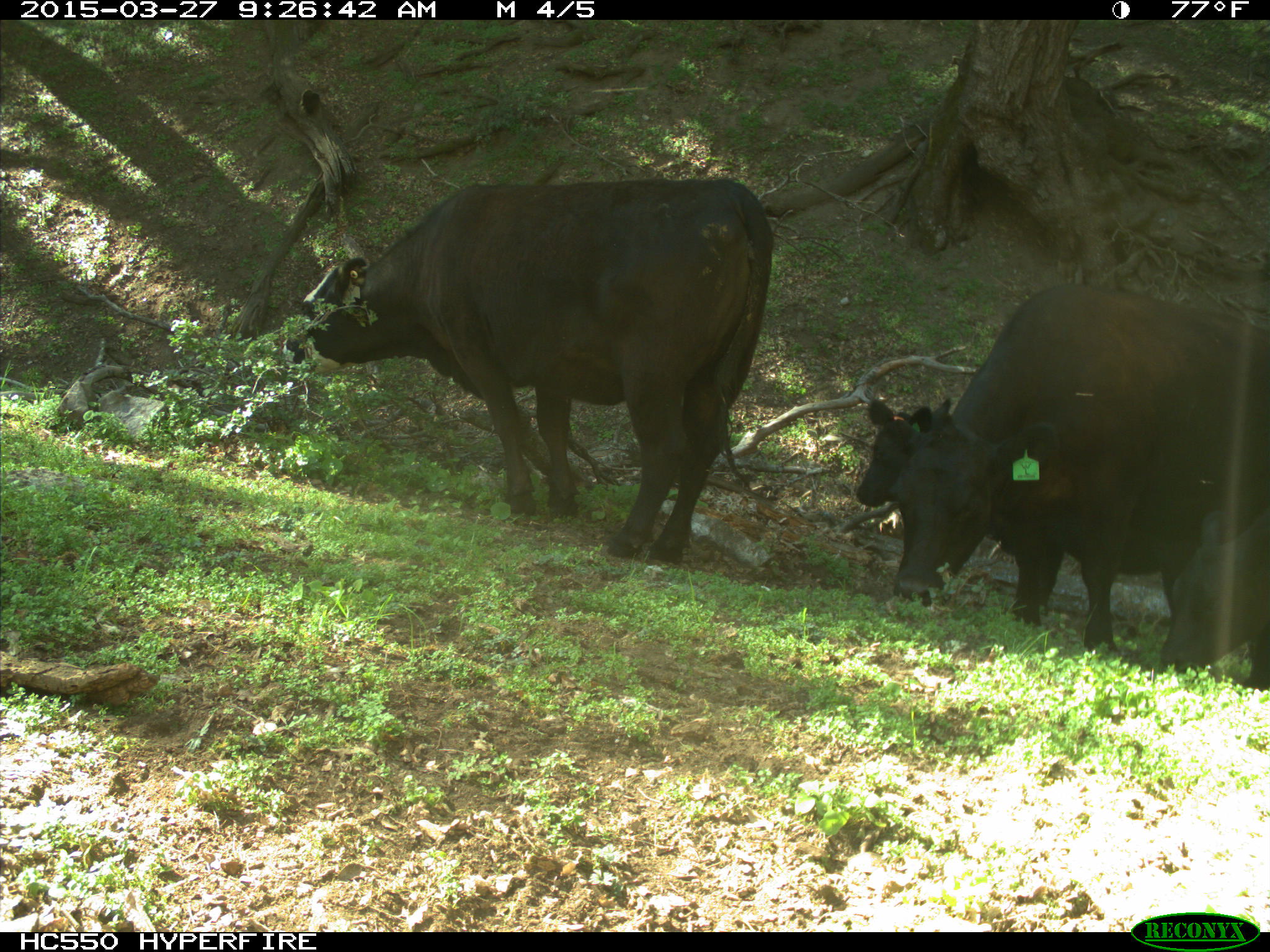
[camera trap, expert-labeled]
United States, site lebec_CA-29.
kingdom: Animalia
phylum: Chordata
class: Mammalia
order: Artiodactyla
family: Bovidae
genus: Bos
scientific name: Bos taurus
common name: domestic cow